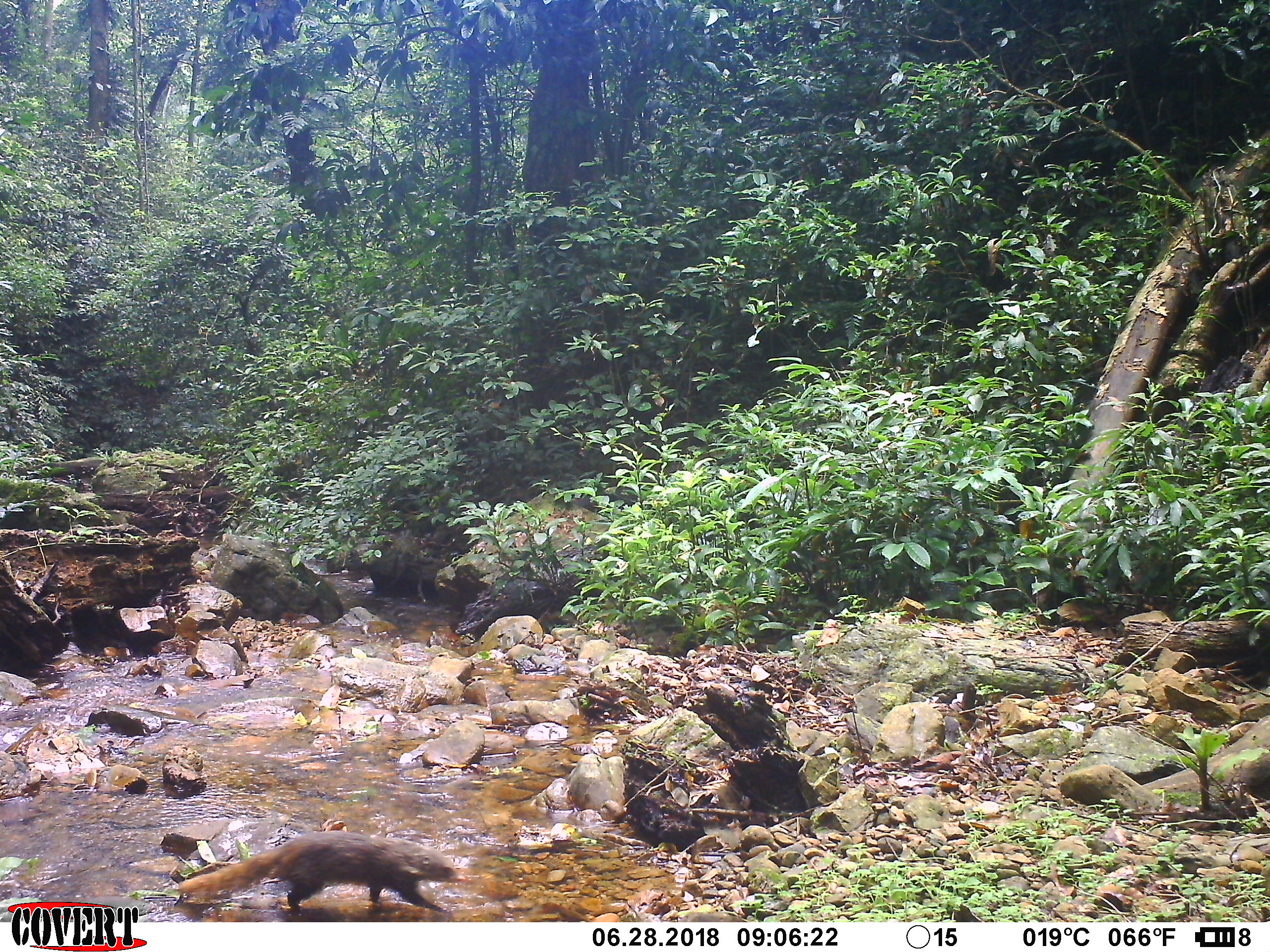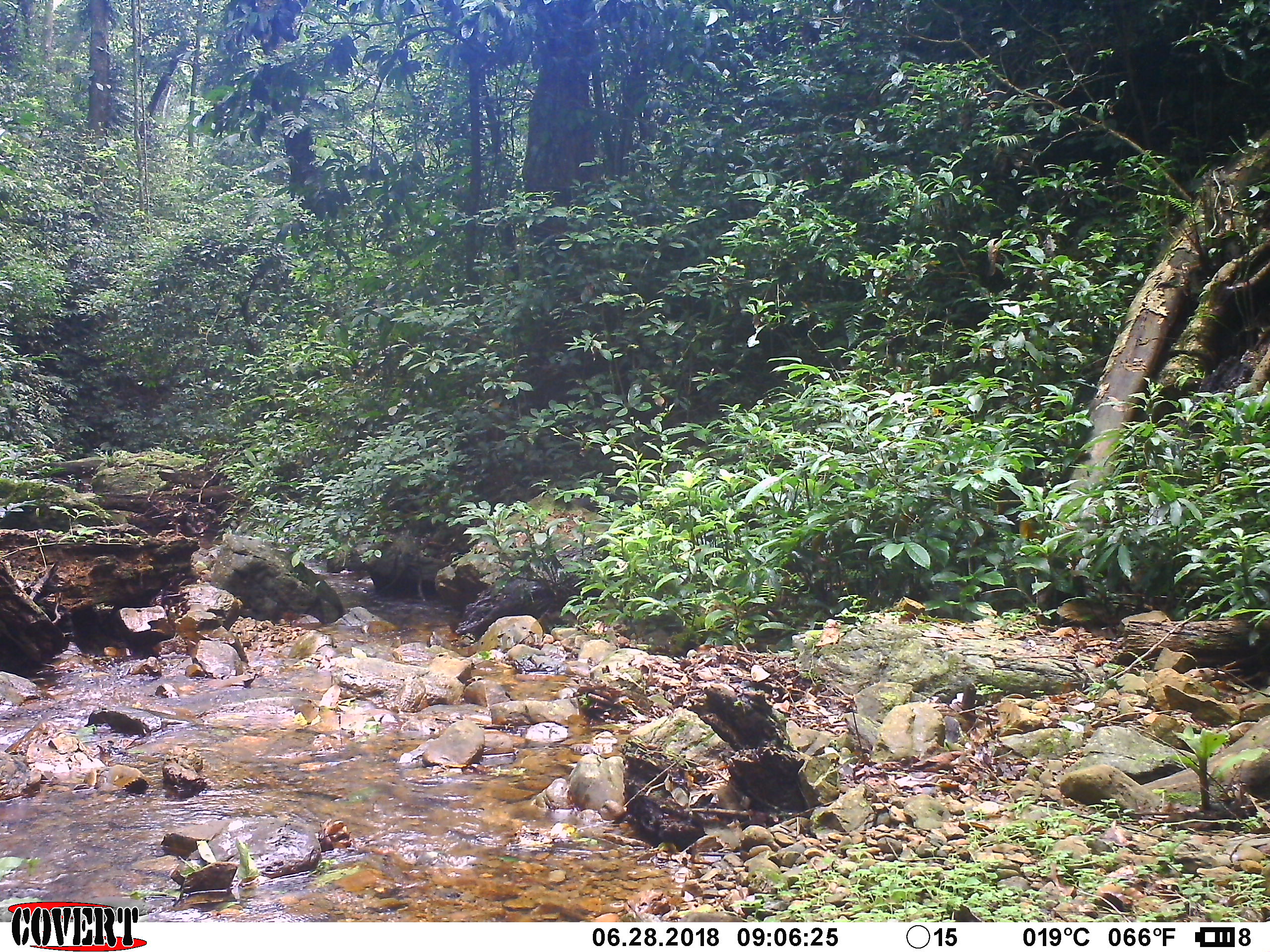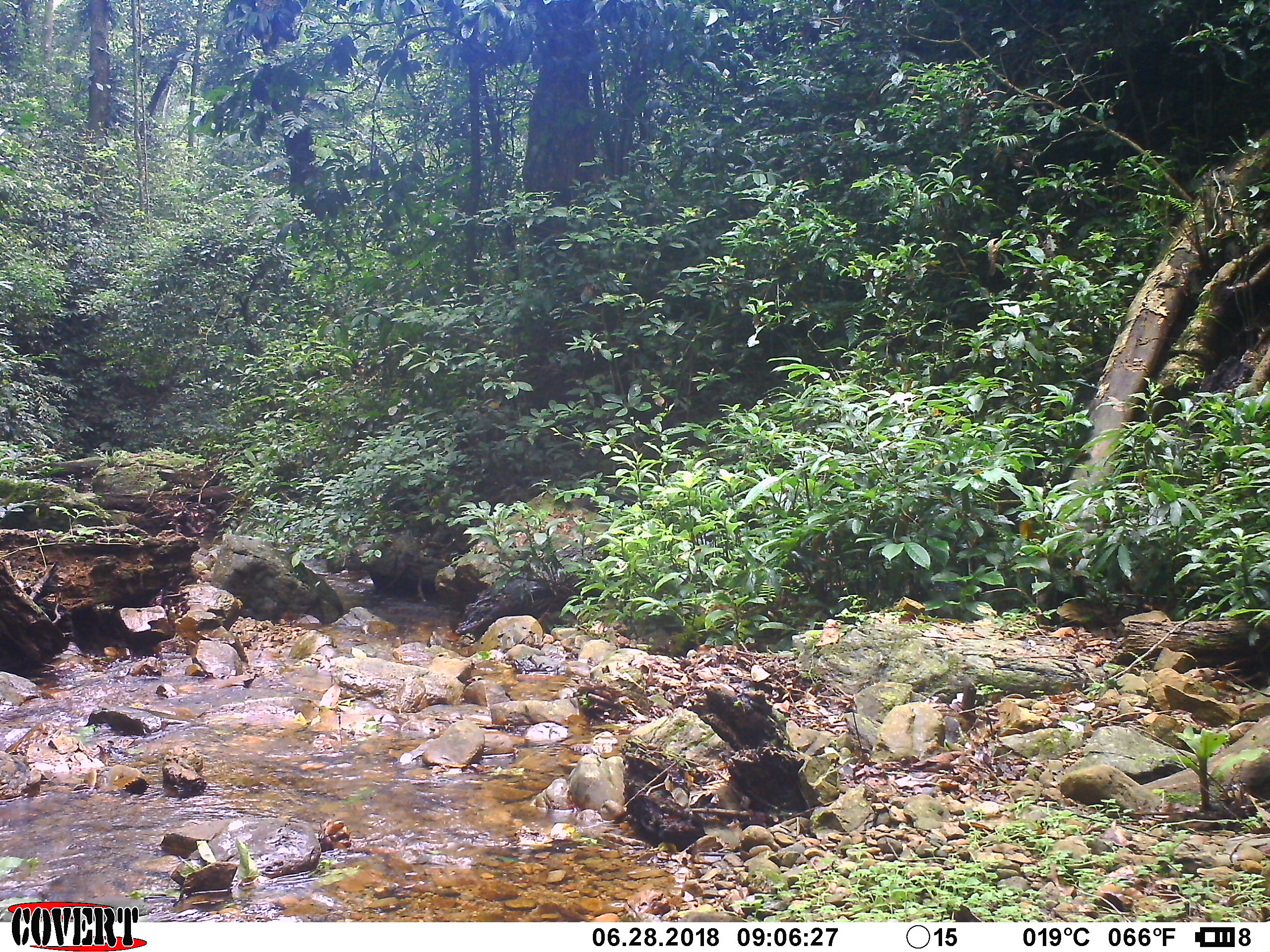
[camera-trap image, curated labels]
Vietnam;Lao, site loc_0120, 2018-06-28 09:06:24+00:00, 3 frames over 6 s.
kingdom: Animalia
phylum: Chordata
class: Mammalia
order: Carnivora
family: Herpestidae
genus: Urva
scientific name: Urva urva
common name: crab-eating mongoose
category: crab eating mongoose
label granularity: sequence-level